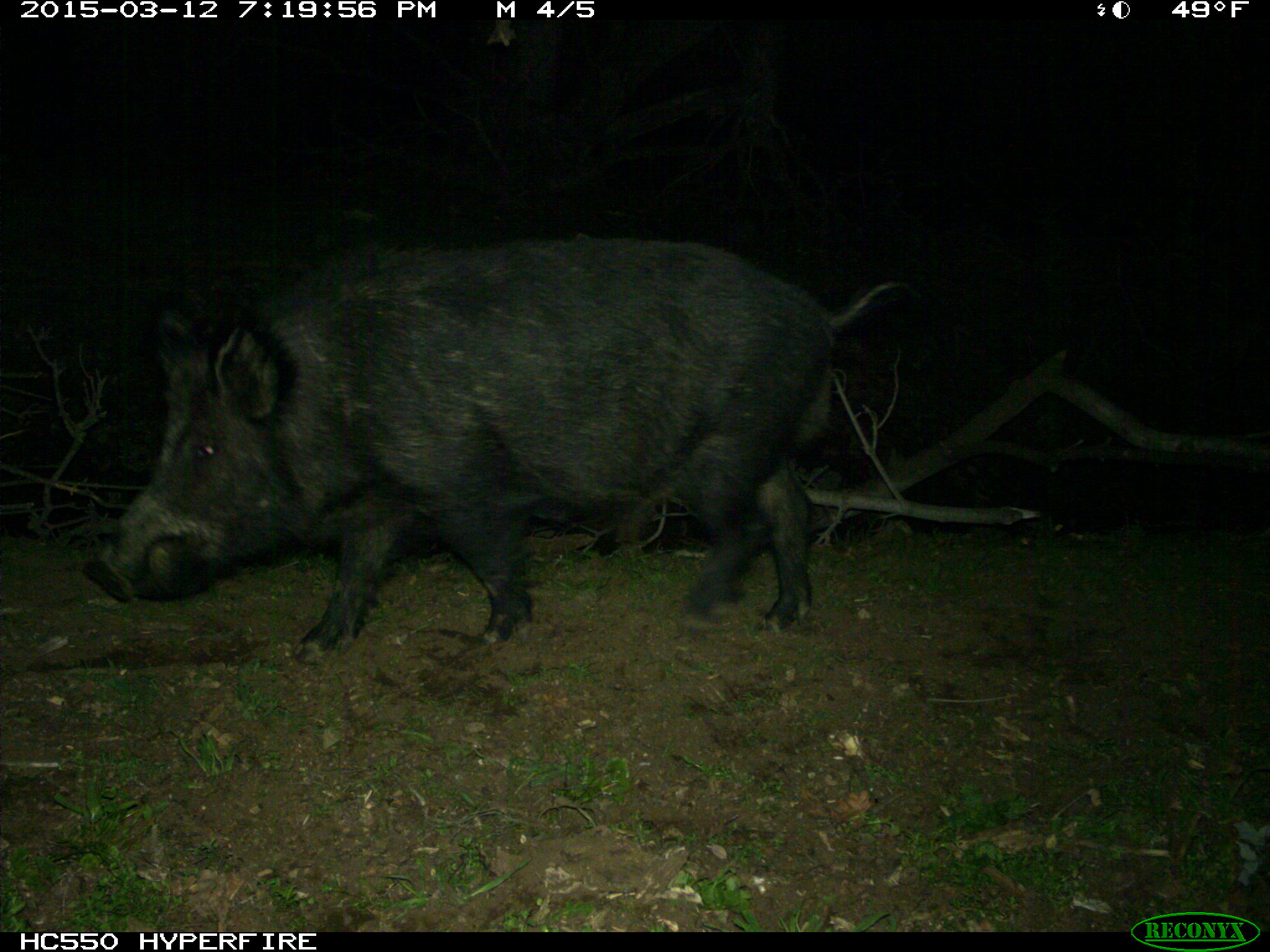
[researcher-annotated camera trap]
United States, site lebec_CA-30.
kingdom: Animalia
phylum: Chordata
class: Mammalia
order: Artiodactyla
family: Suidae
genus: Sus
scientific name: Sus scrofa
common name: wild boar